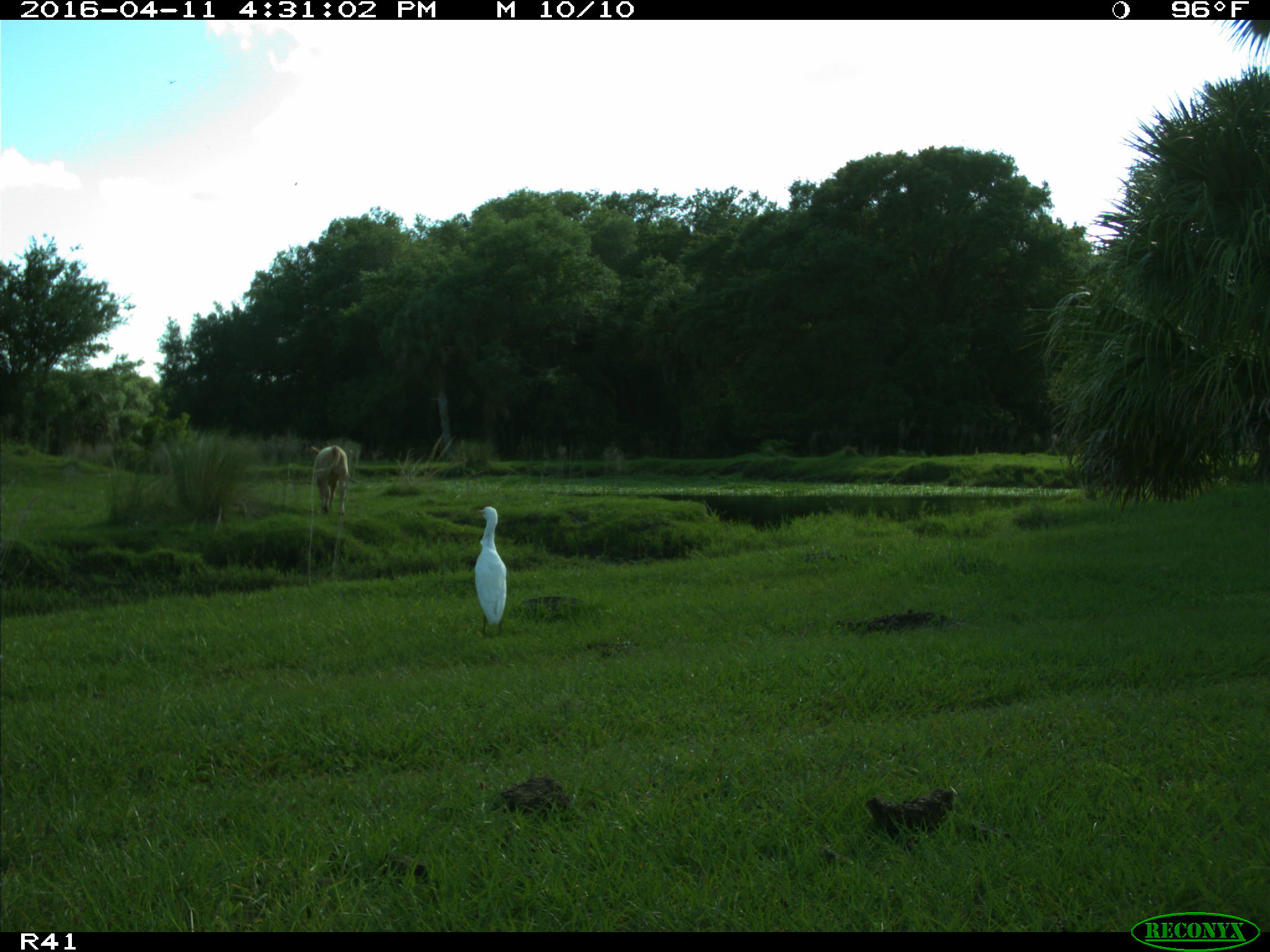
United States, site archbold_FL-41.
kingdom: Animalia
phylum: Chordata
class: Mammalia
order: Artiodactyla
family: Bovidae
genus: Bos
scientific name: Bos taurus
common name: domestic cow